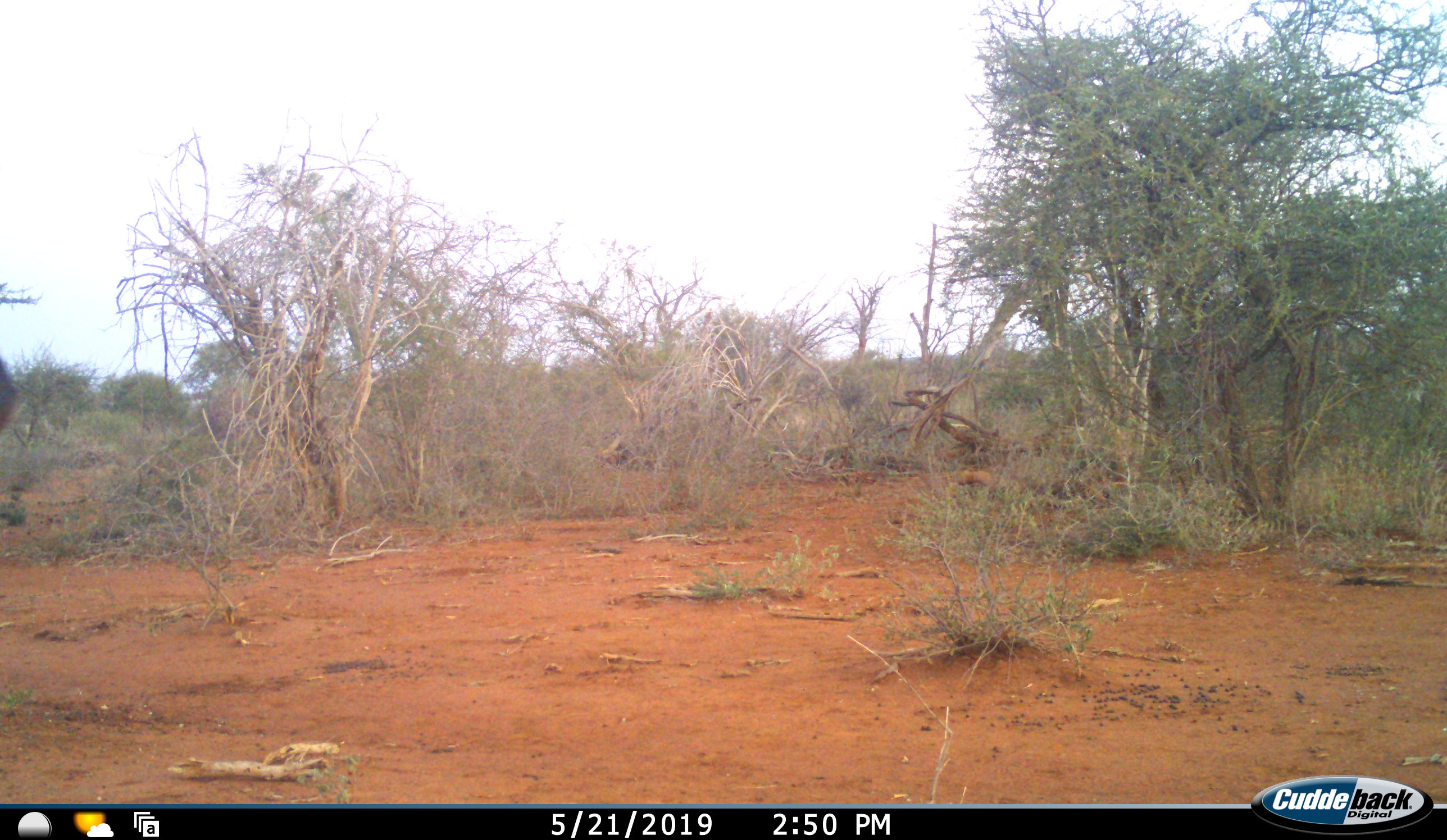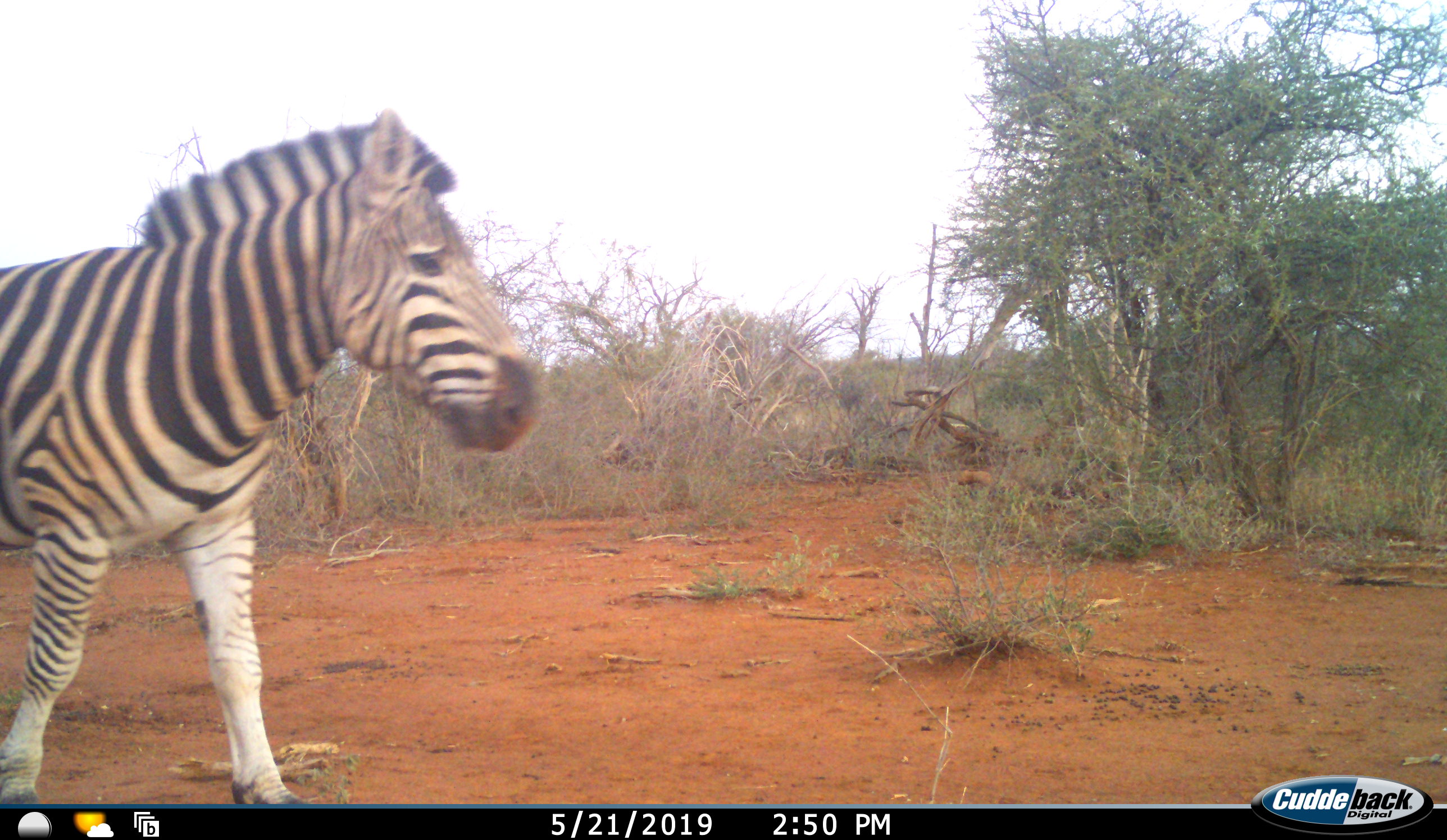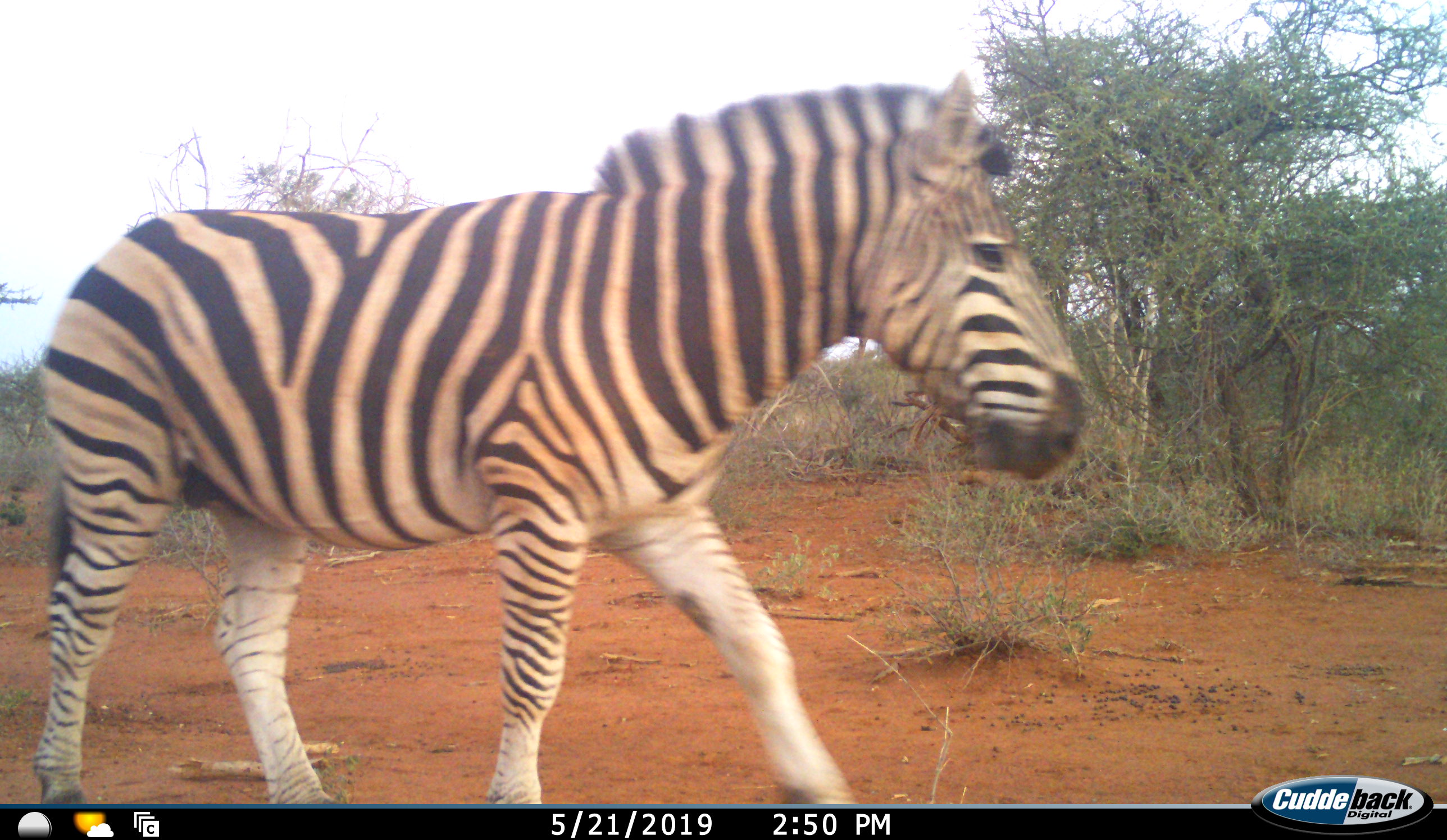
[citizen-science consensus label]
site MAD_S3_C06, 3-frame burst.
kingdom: Animalia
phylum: Chordata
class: Mammalia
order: Perissodactyla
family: Equidae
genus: Equus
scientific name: Equus quagga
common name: plains zebra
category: zebraplains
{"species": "zebraplains (plains zebra) (Equus quagga)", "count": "1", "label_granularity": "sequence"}